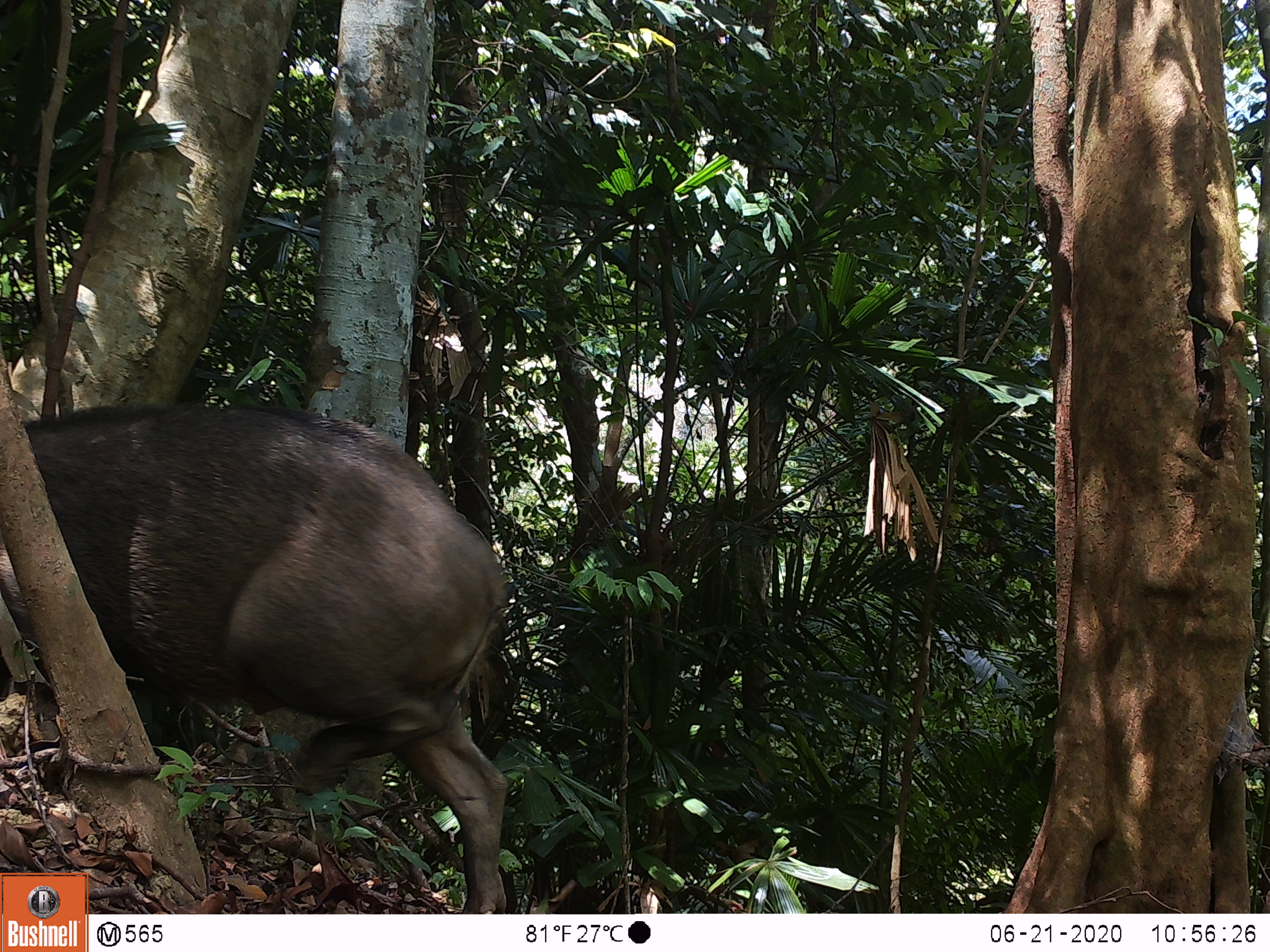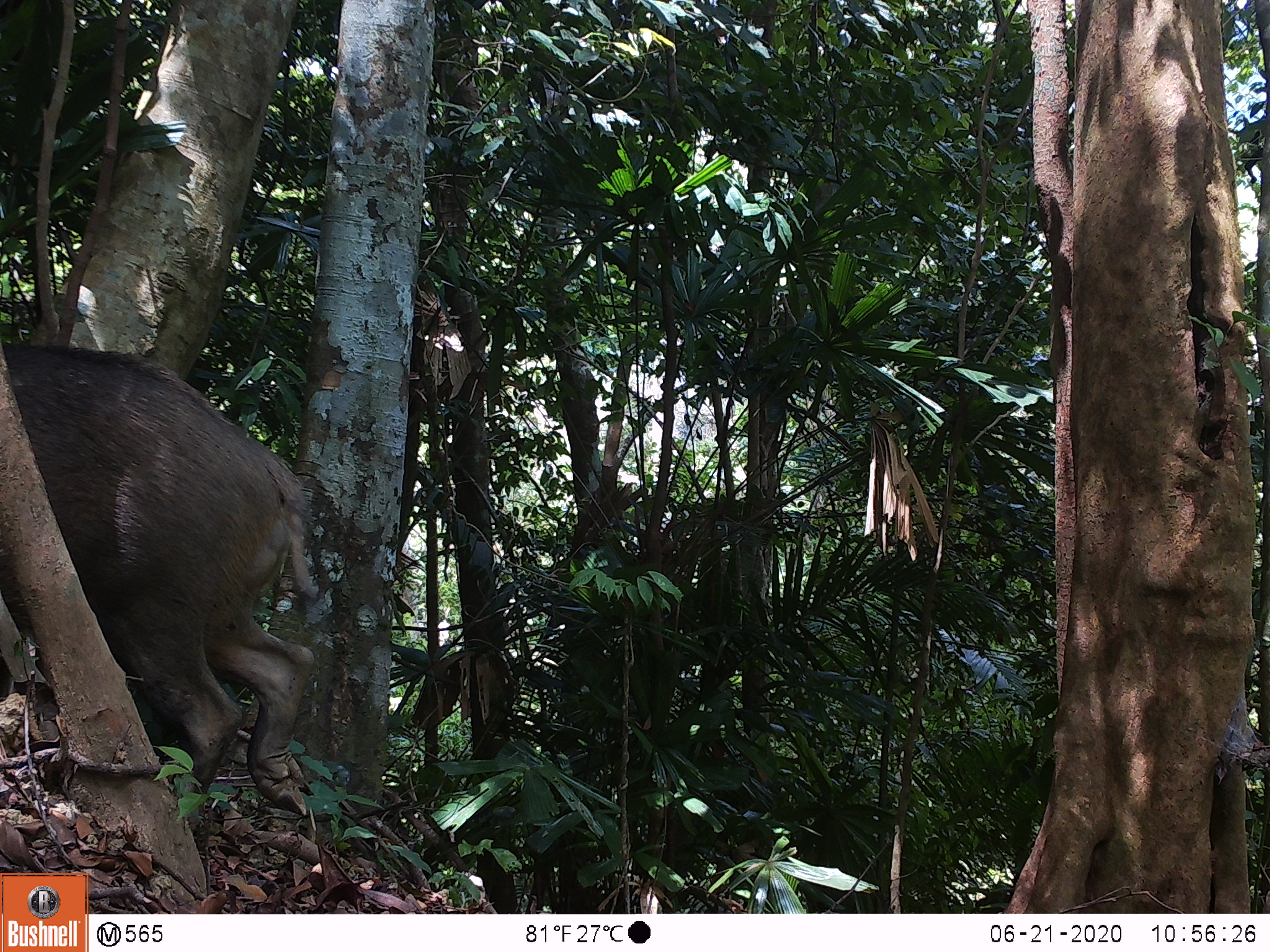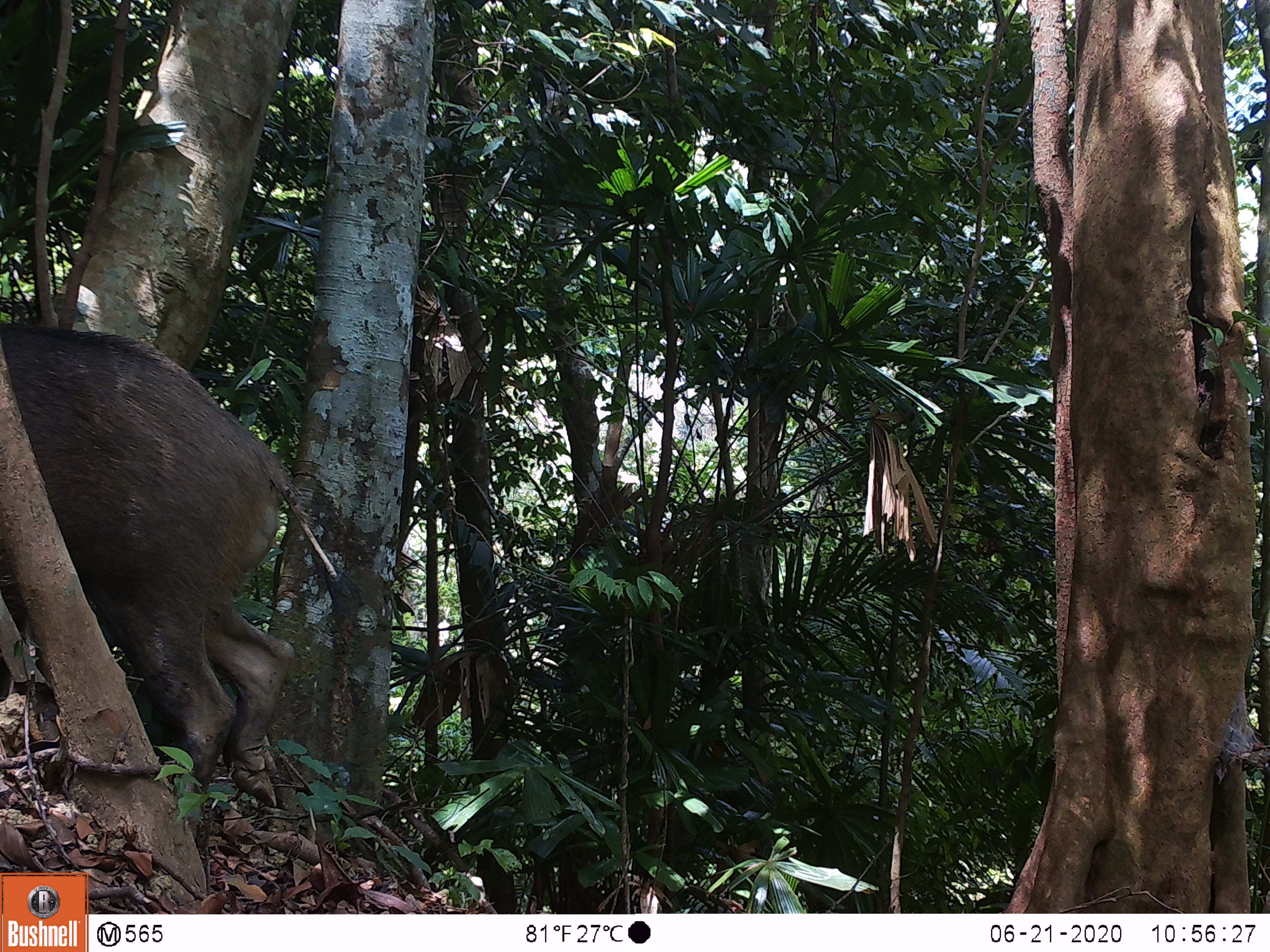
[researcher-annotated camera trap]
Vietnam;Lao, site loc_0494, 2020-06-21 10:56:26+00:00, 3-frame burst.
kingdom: Animalia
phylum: Chordata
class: Mammalia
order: Artiodactyla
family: Suidae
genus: Sus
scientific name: Sus scrofa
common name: eurasian wild pig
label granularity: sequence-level